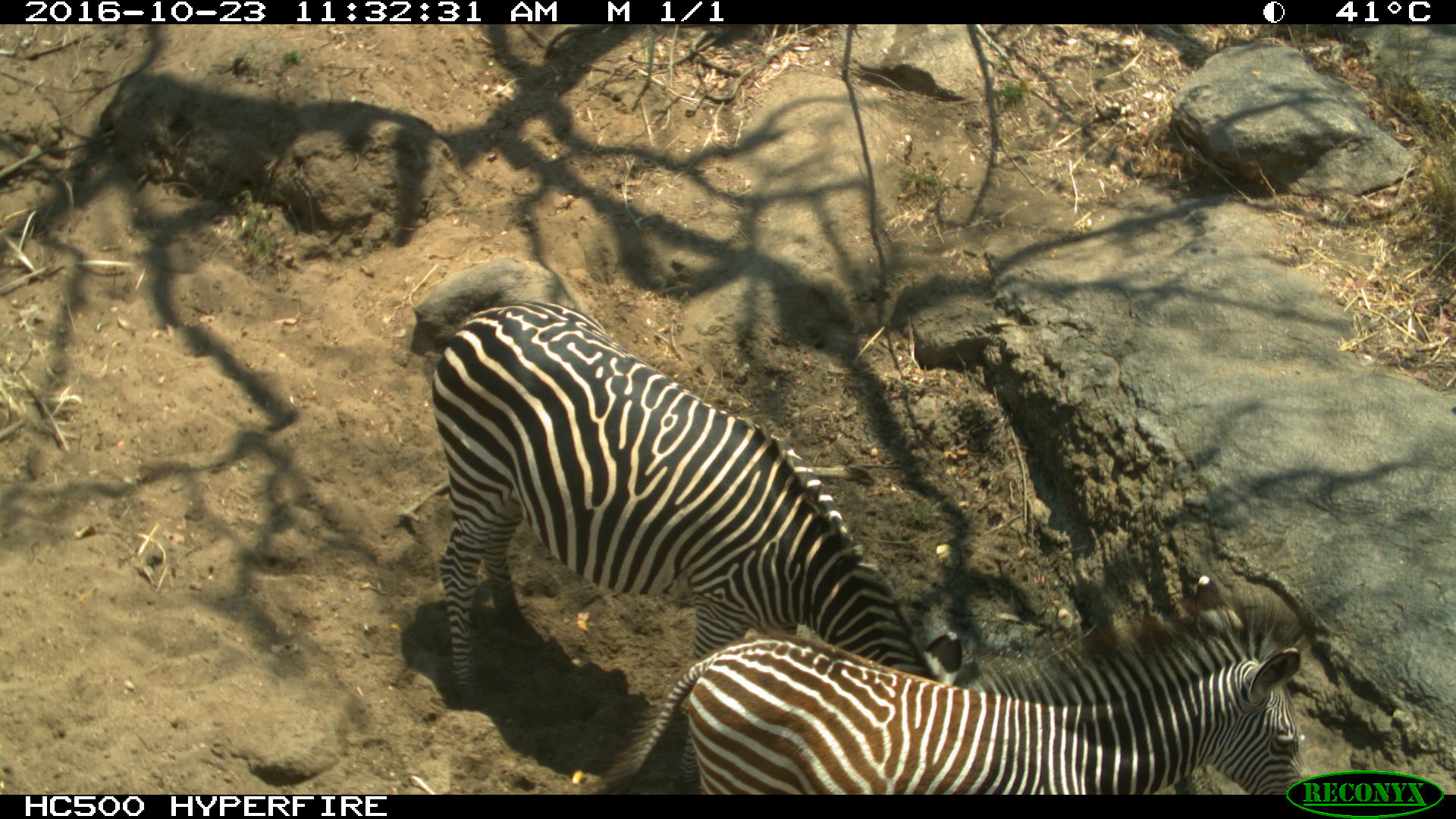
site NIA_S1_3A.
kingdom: Animalia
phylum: Chordata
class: Mammalia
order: Perissodactyla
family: Equidae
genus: Equus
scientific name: Equus quagga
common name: plains zebra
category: zebraplains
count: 2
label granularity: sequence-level